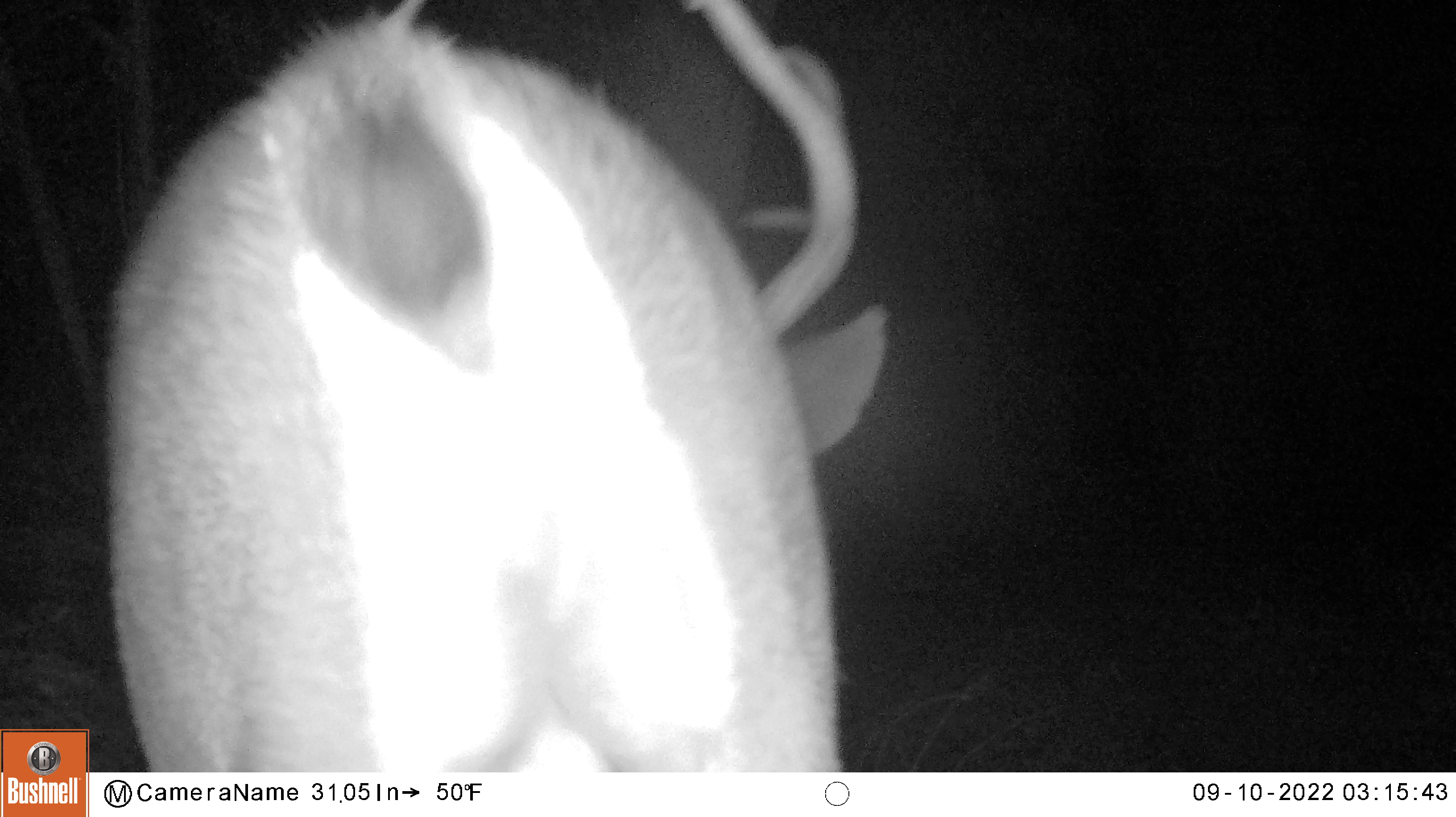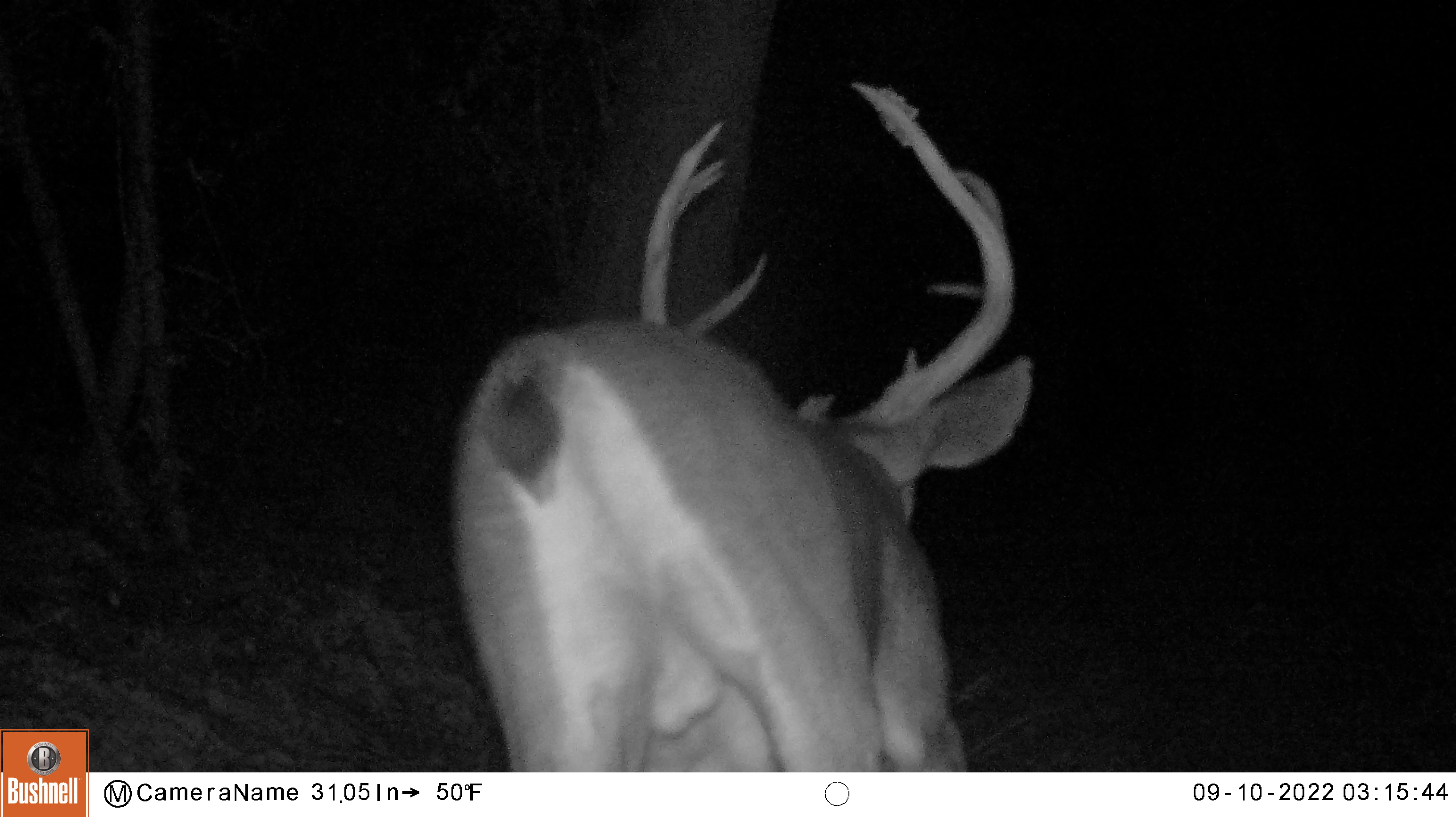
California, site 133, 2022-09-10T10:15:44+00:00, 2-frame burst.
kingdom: Animalia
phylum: Chordata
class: Mammalia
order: Artiodactyla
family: Cervidae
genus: Odocoileus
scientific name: Odocoileus hemionus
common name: mule deer